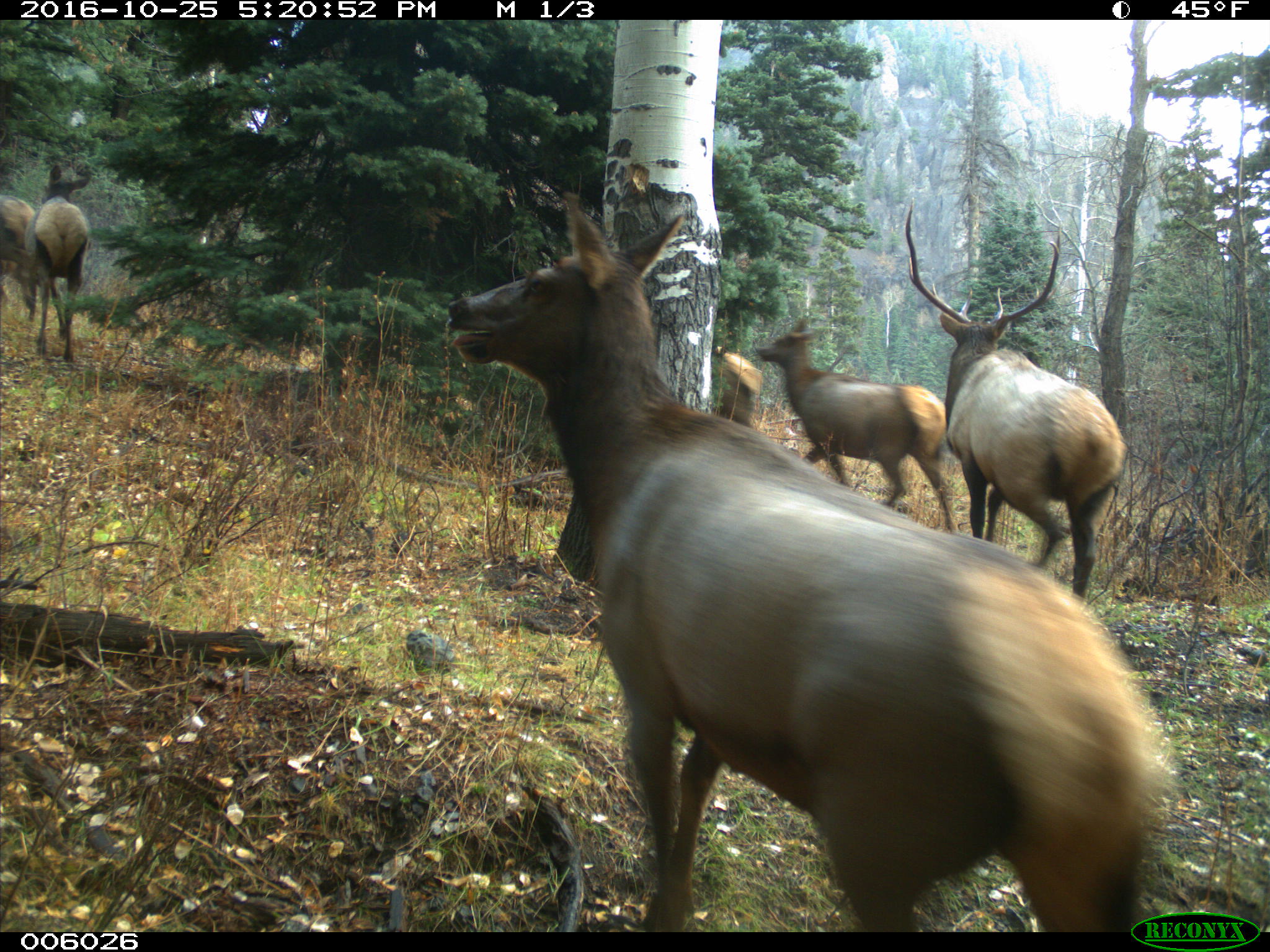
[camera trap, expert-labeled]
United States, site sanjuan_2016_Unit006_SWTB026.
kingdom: Animalia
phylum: Chordata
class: Mammalia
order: Artiodactyla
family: Cervidae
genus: Cervus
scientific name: Cervus elaphus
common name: red deer